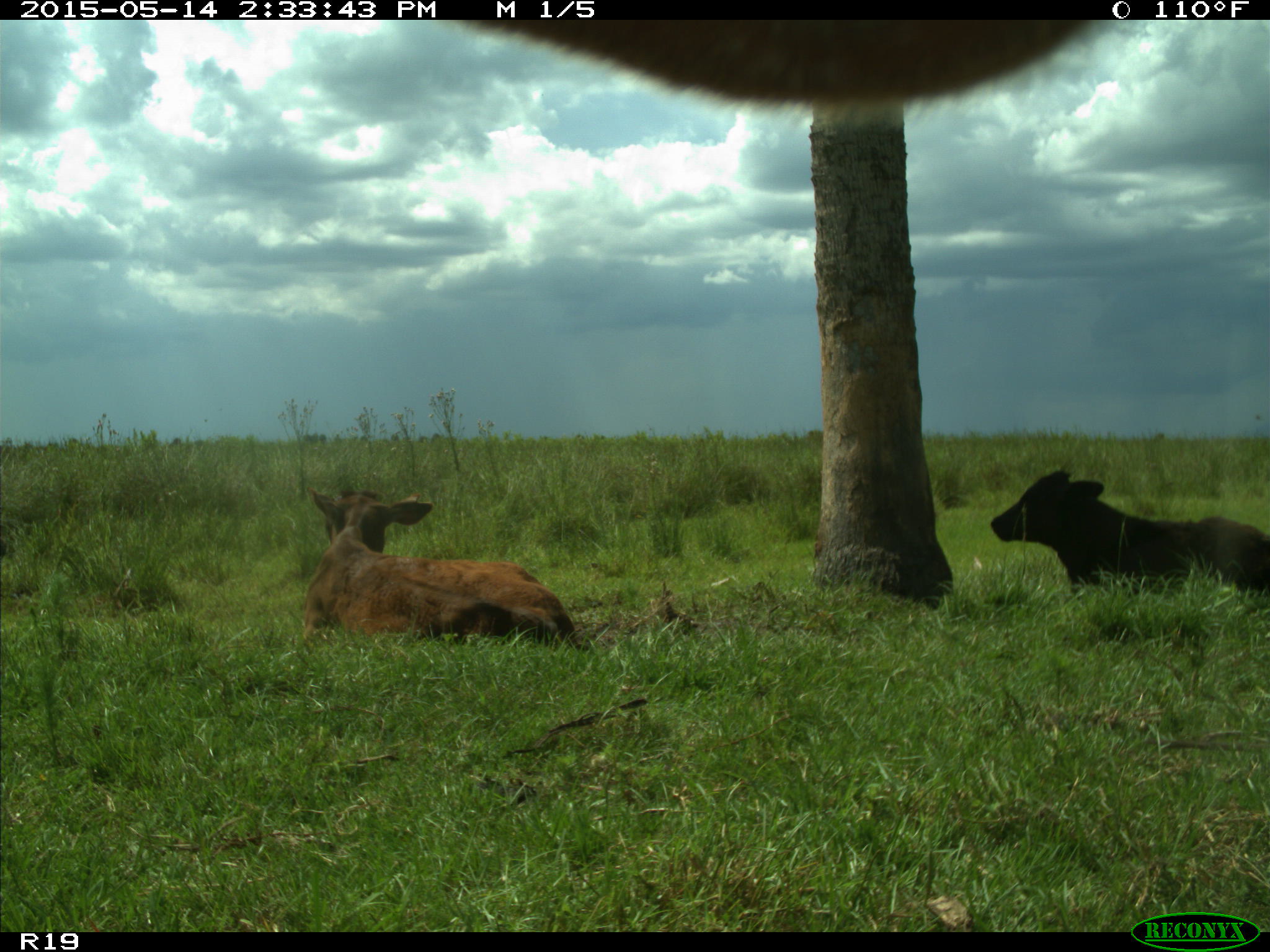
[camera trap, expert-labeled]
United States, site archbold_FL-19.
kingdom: Animalia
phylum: Chordata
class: Mammalia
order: Artiodactyla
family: Bovidae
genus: Bos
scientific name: Bos taurus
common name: domestic cow